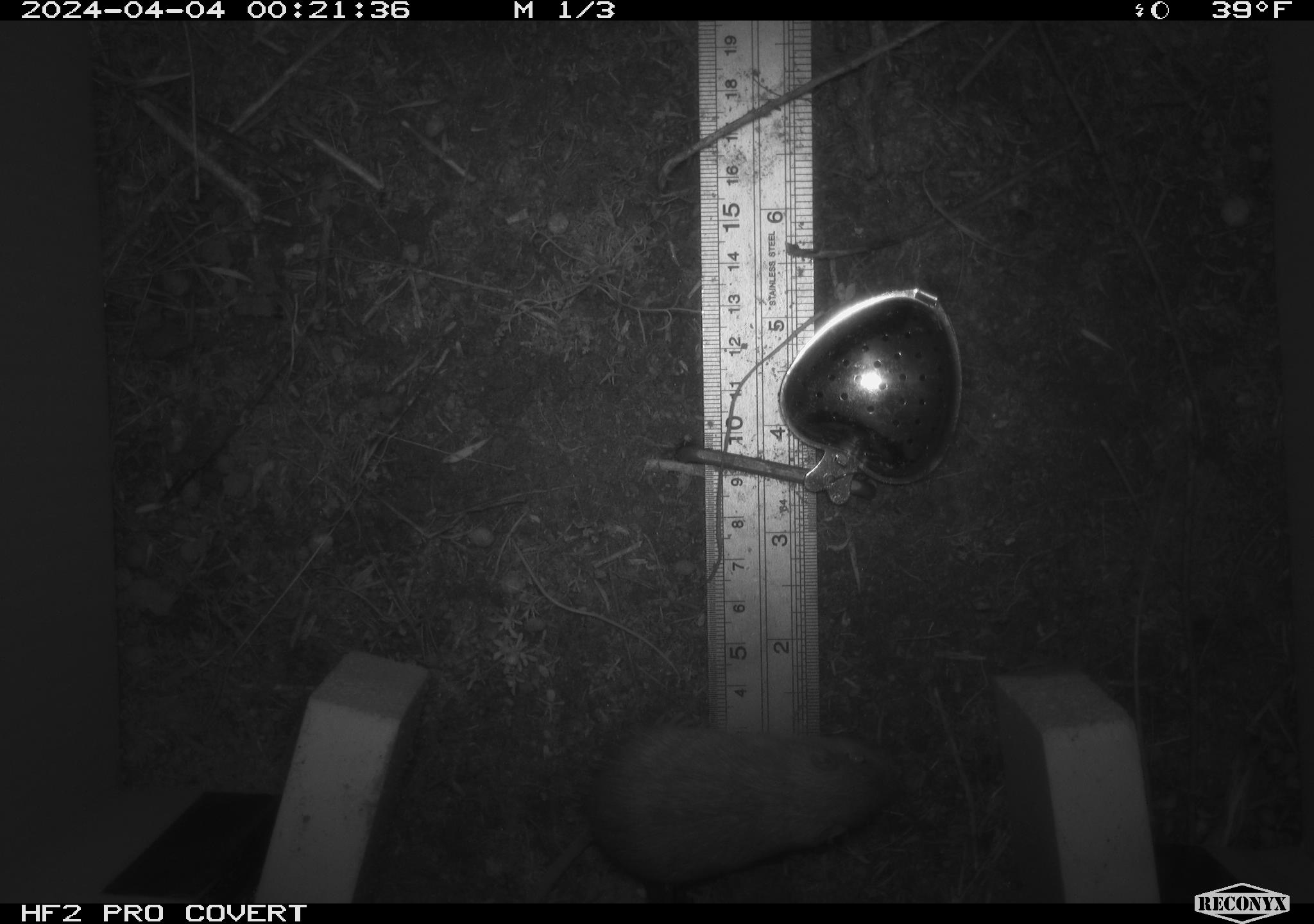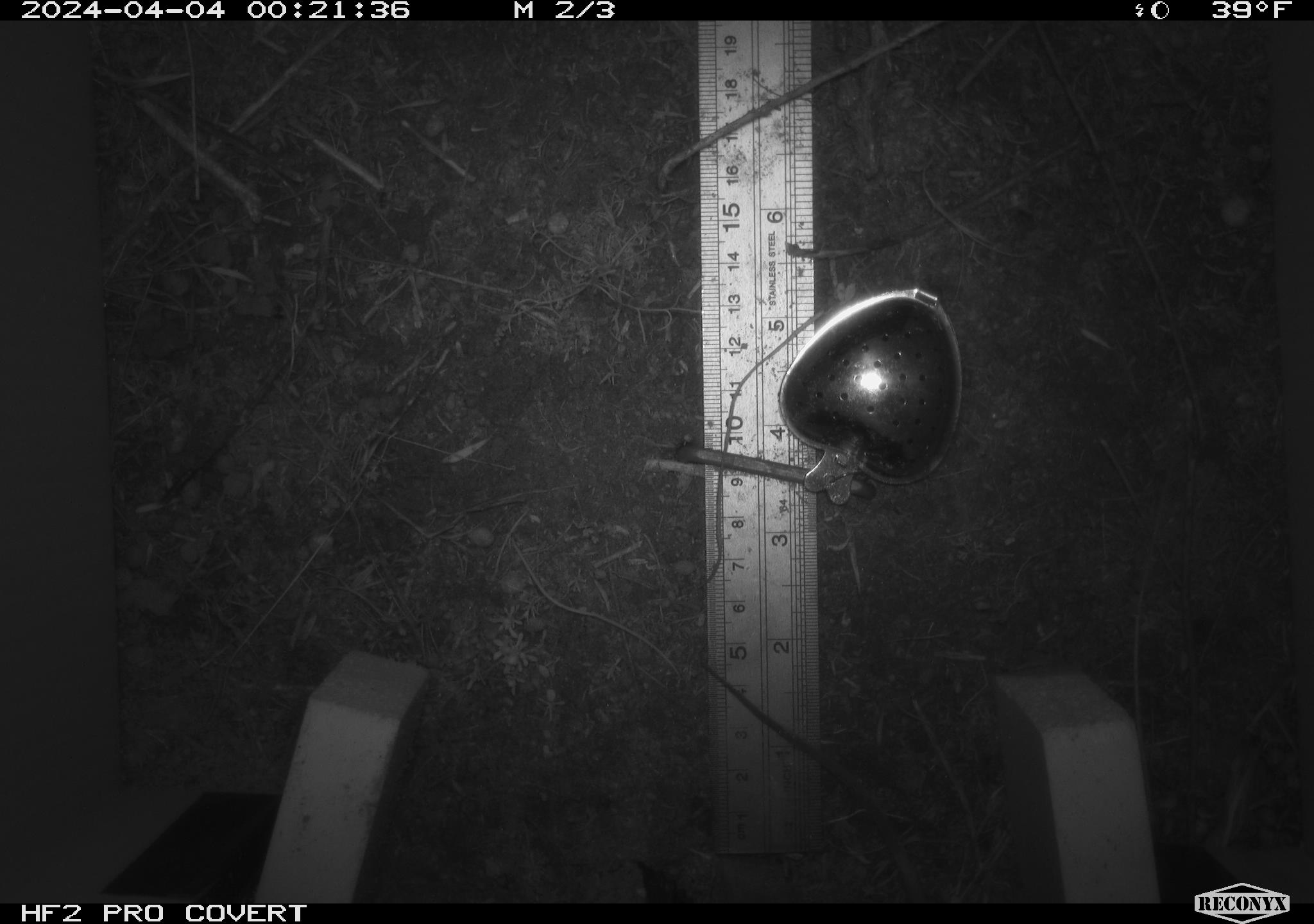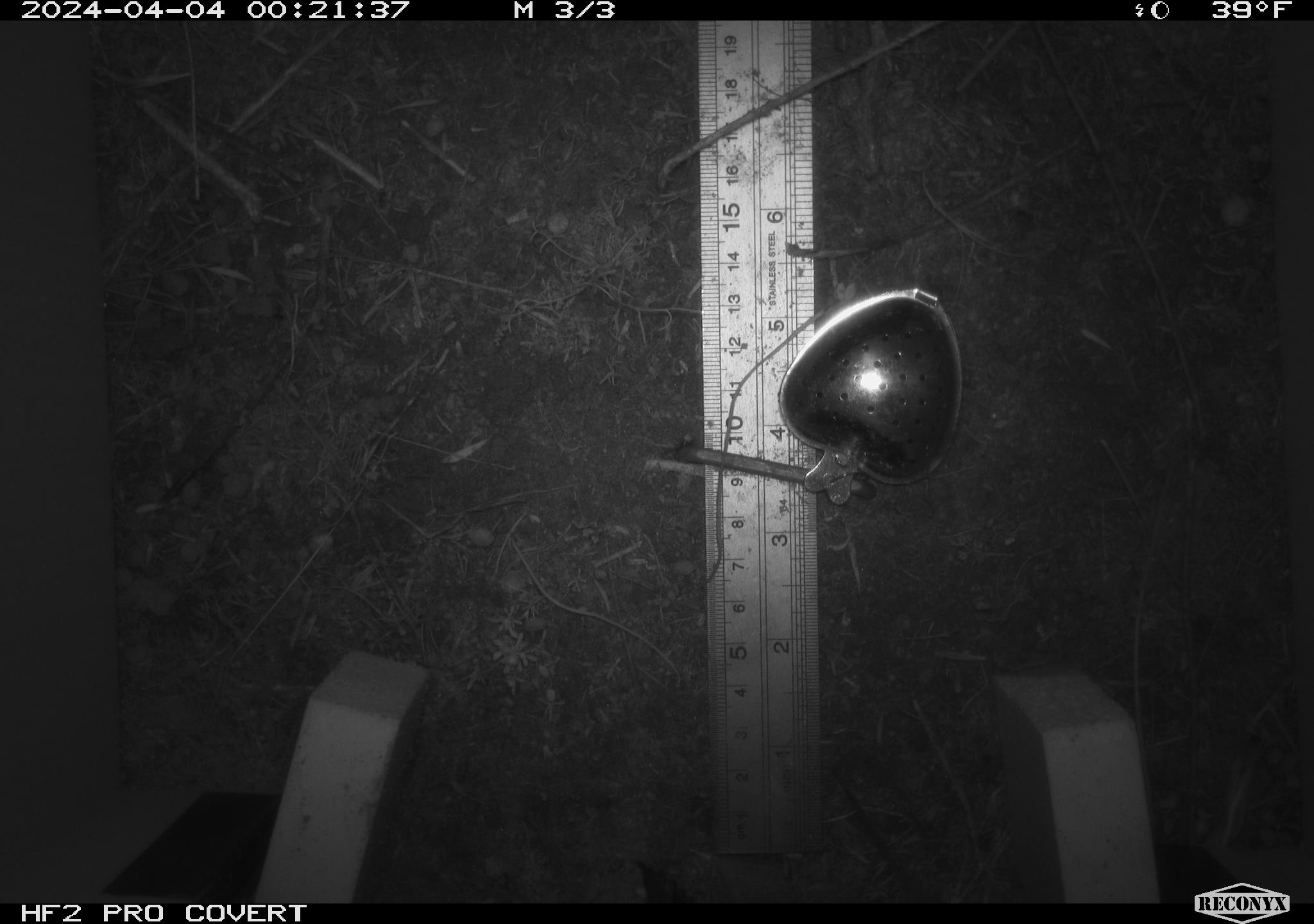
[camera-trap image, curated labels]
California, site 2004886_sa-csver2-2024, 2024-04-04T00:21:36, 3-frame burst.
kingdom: Animalia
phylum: Chordata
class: Mammalia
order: Rodentia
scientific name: Rodentia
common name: rodent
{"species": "rodent (Rodentia)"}